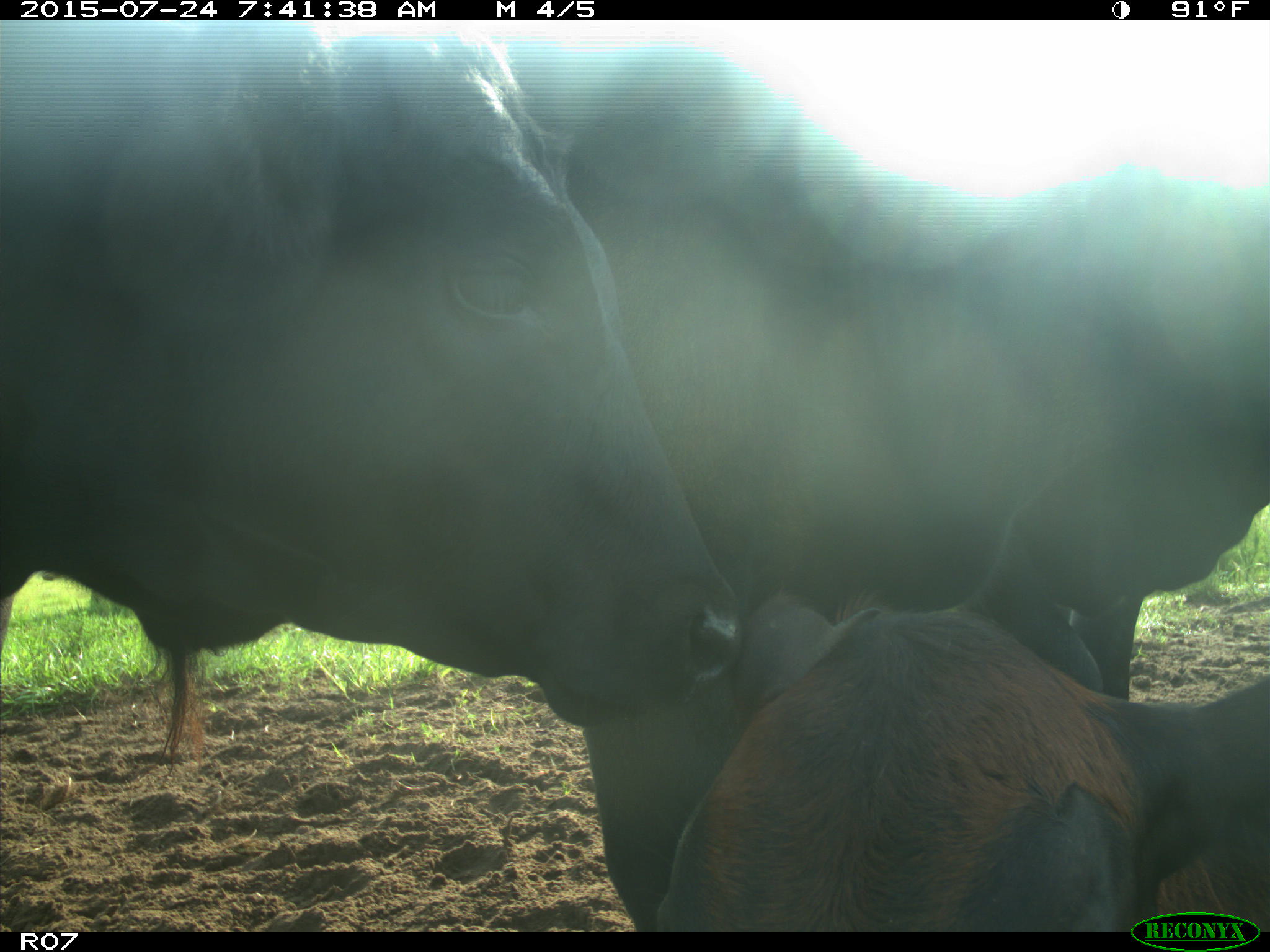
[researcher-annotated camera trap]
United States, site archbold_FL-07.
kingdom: Animalia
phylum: Chordata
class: Mammalia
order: Artiodactyla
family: Bovidae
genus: Bos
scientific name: Bos taurus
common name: domestic cow